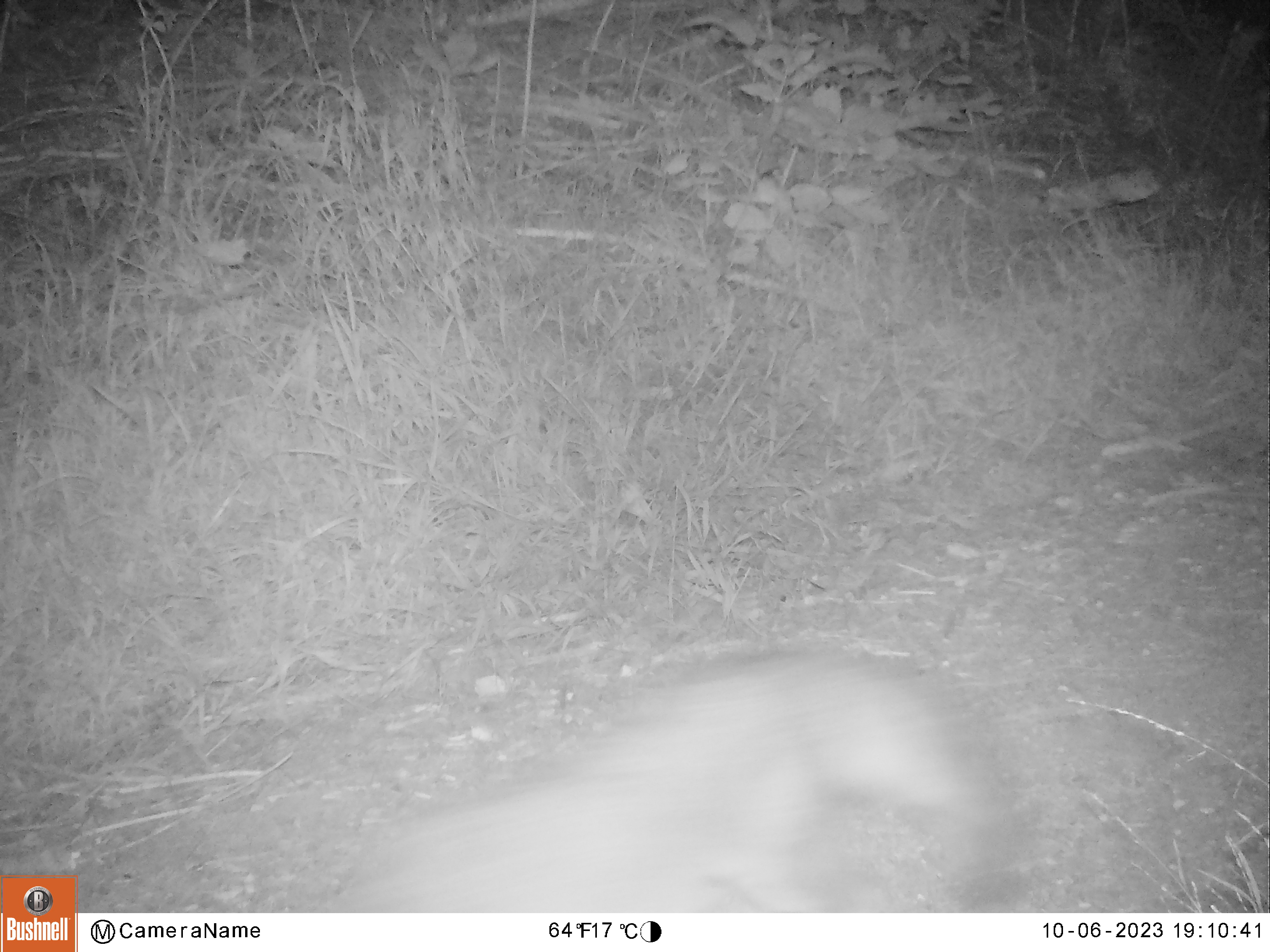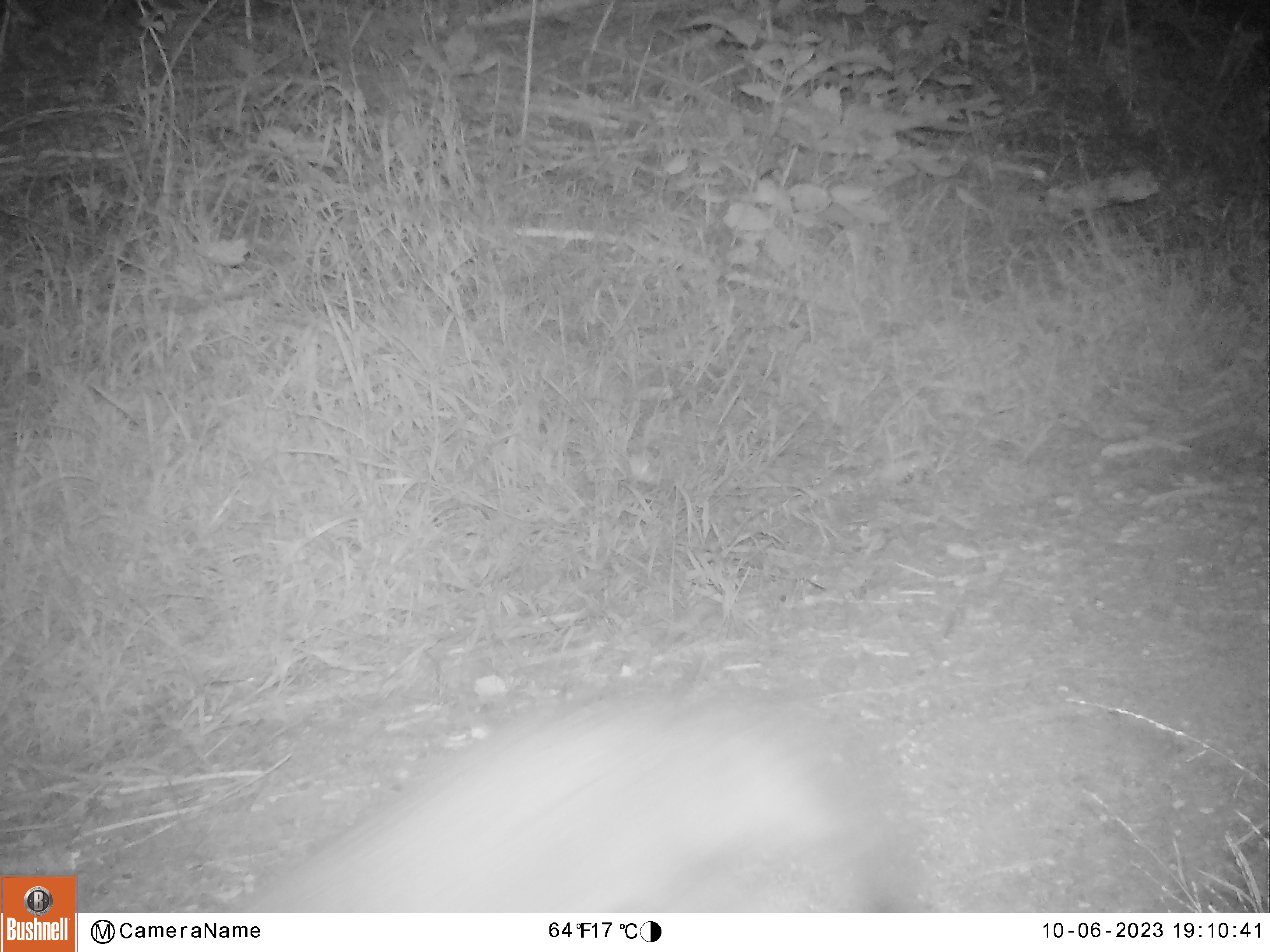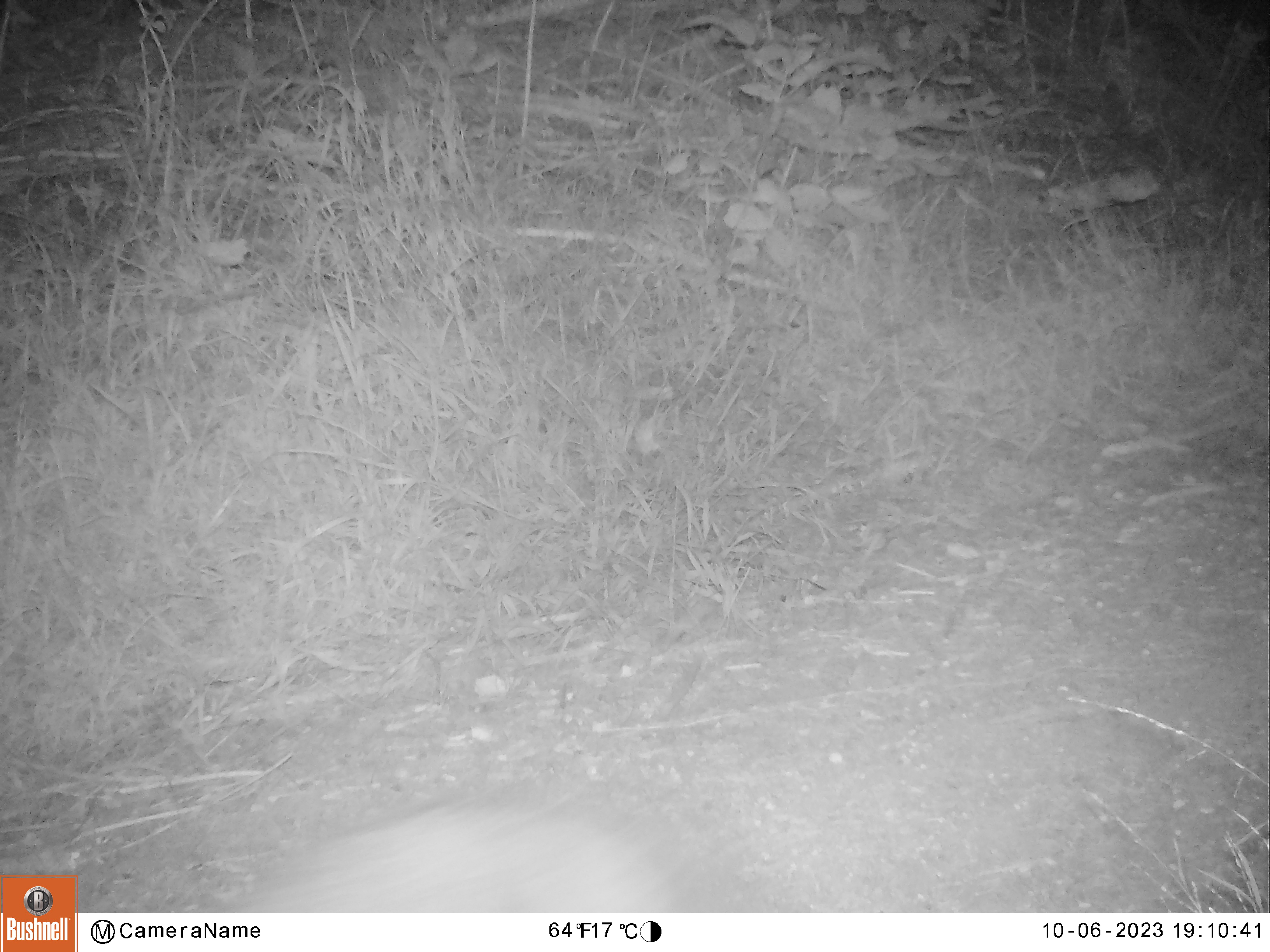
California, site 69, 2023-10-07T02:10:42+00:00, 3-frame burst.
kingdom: Animalia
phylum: Chordata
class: Mammalia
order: Carnivora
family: Canidae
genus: Urocyon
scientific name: Urocyon cinereoargenteus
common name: gray fox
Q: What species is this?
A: Gray fox (Urocyon cinereoargenteus).